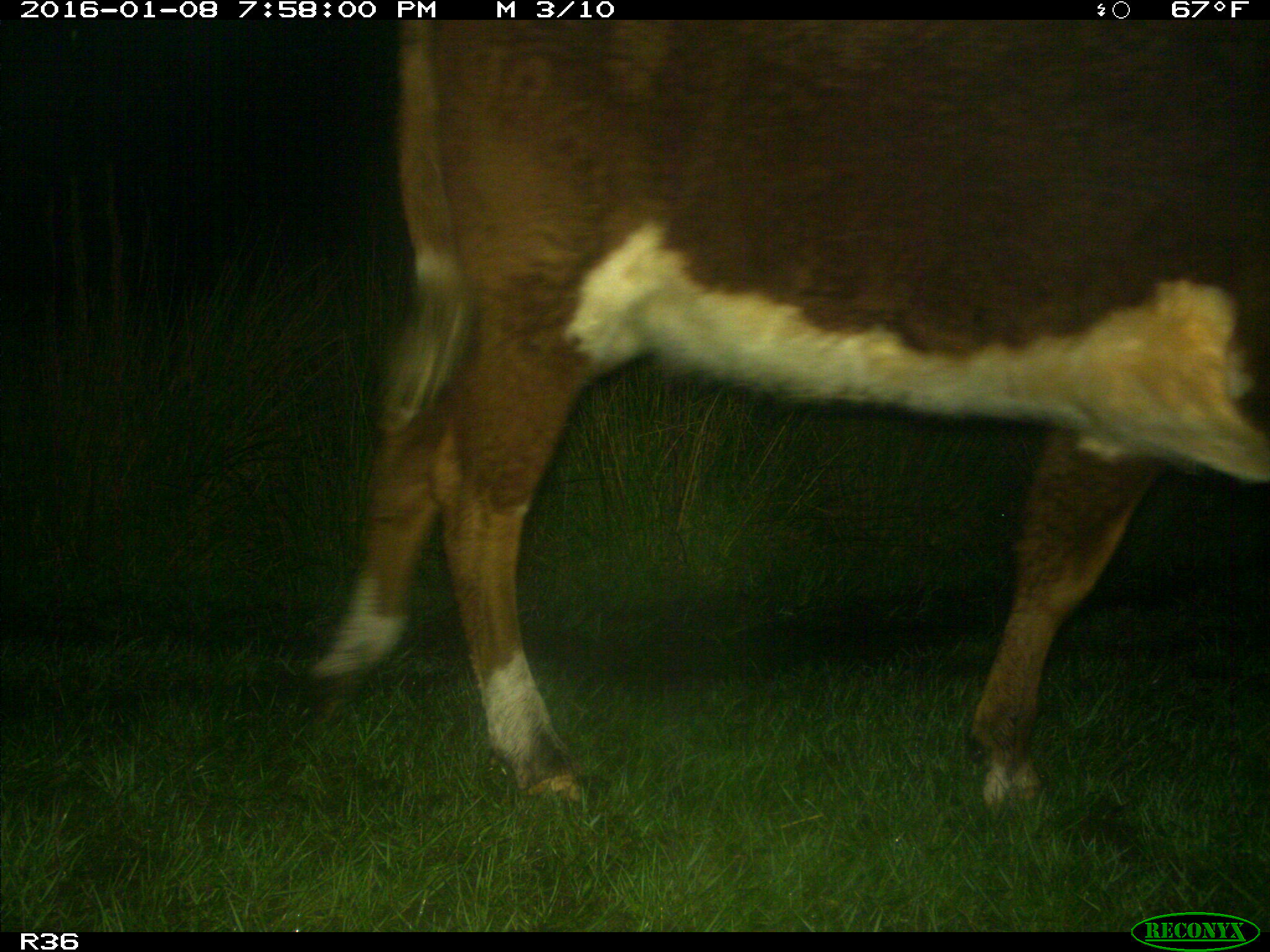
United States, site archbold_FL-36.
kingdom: Animalia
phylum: Chordata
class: Mammalia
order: Artiodactyla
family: Bovidae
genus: Bos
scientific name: Bos taurus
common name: domestic cow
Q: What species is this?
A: Bos taurus (domestic cow).